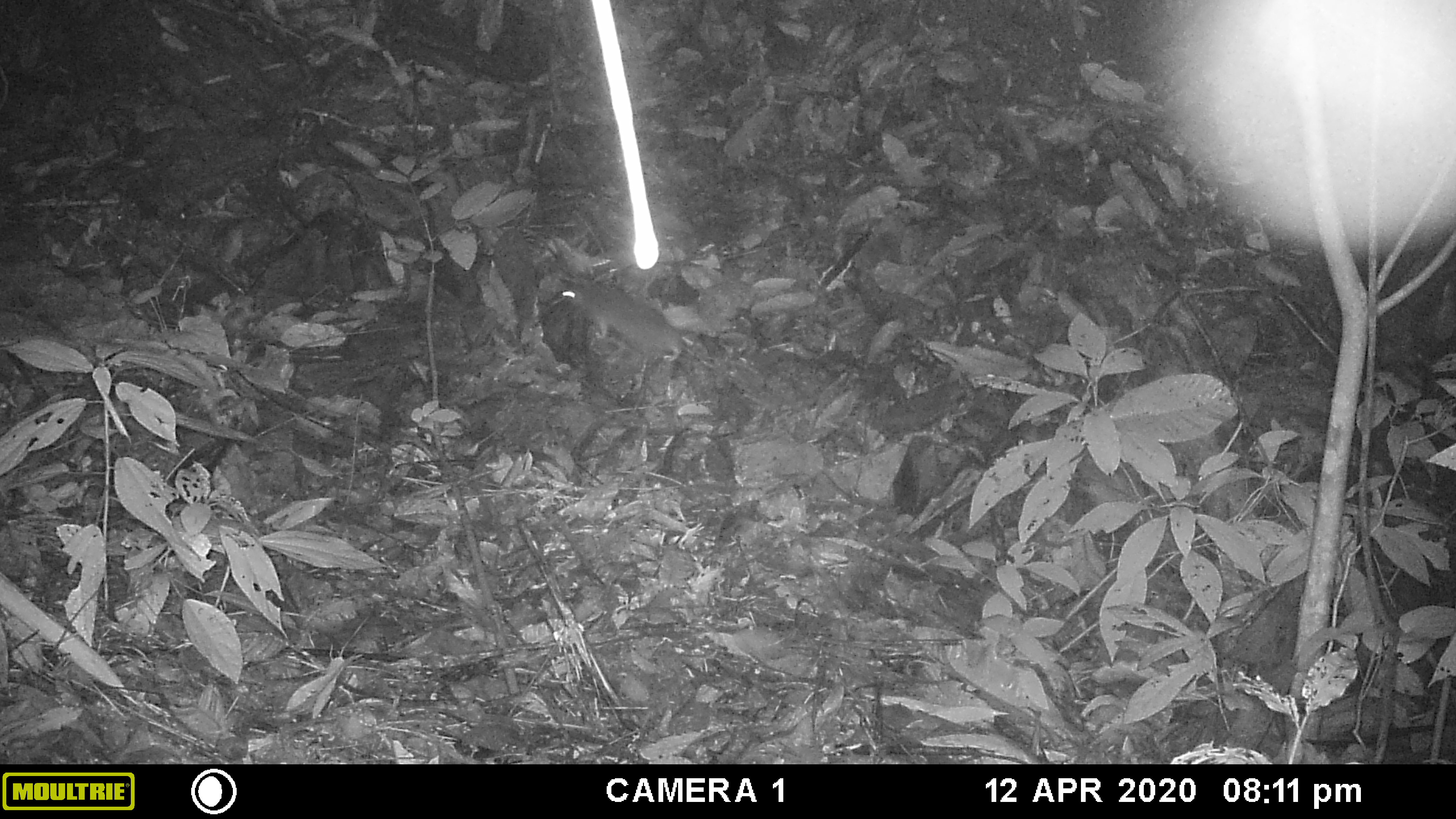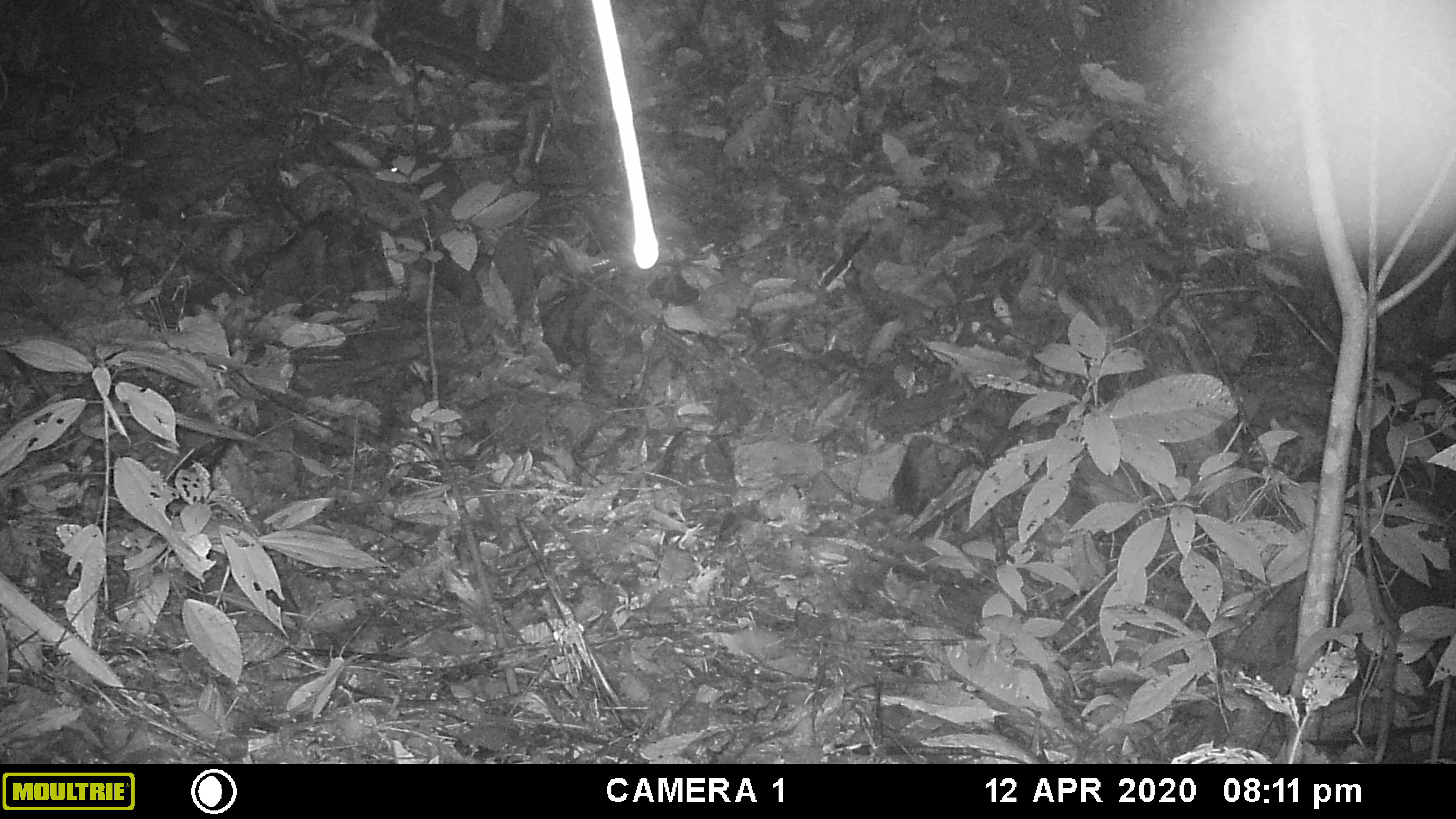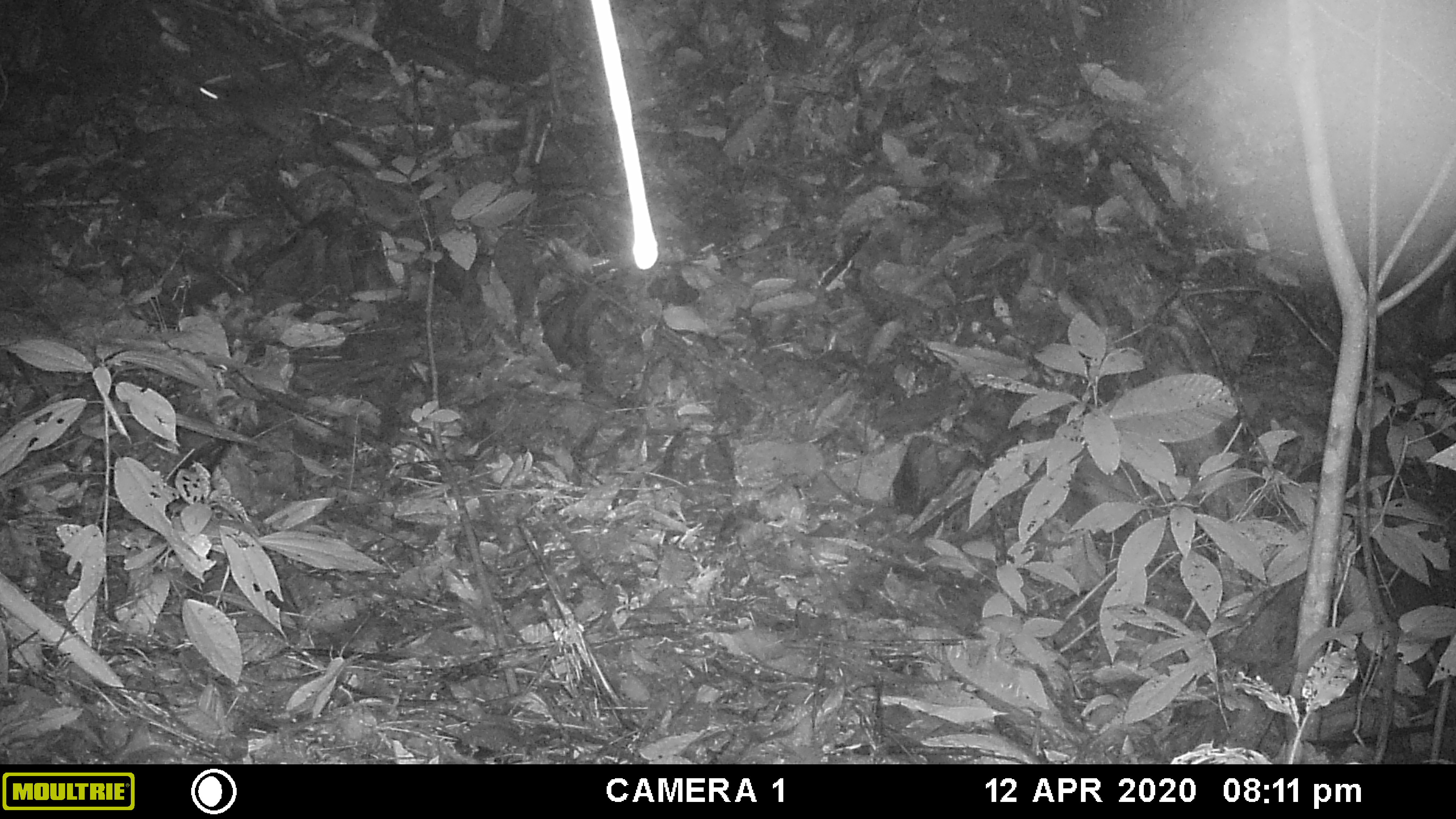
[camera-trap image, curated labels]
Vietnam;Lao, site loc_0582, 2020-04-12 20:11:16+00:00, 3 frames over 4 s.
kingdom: Animalia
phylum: Chordata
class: Mammalia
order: Rodentia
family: Muridae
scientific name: Muridae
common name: old-world mice and rats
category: unidentified murid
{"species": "unidentified murid (old-world mice and rats) (Muridae)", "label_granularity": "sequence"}